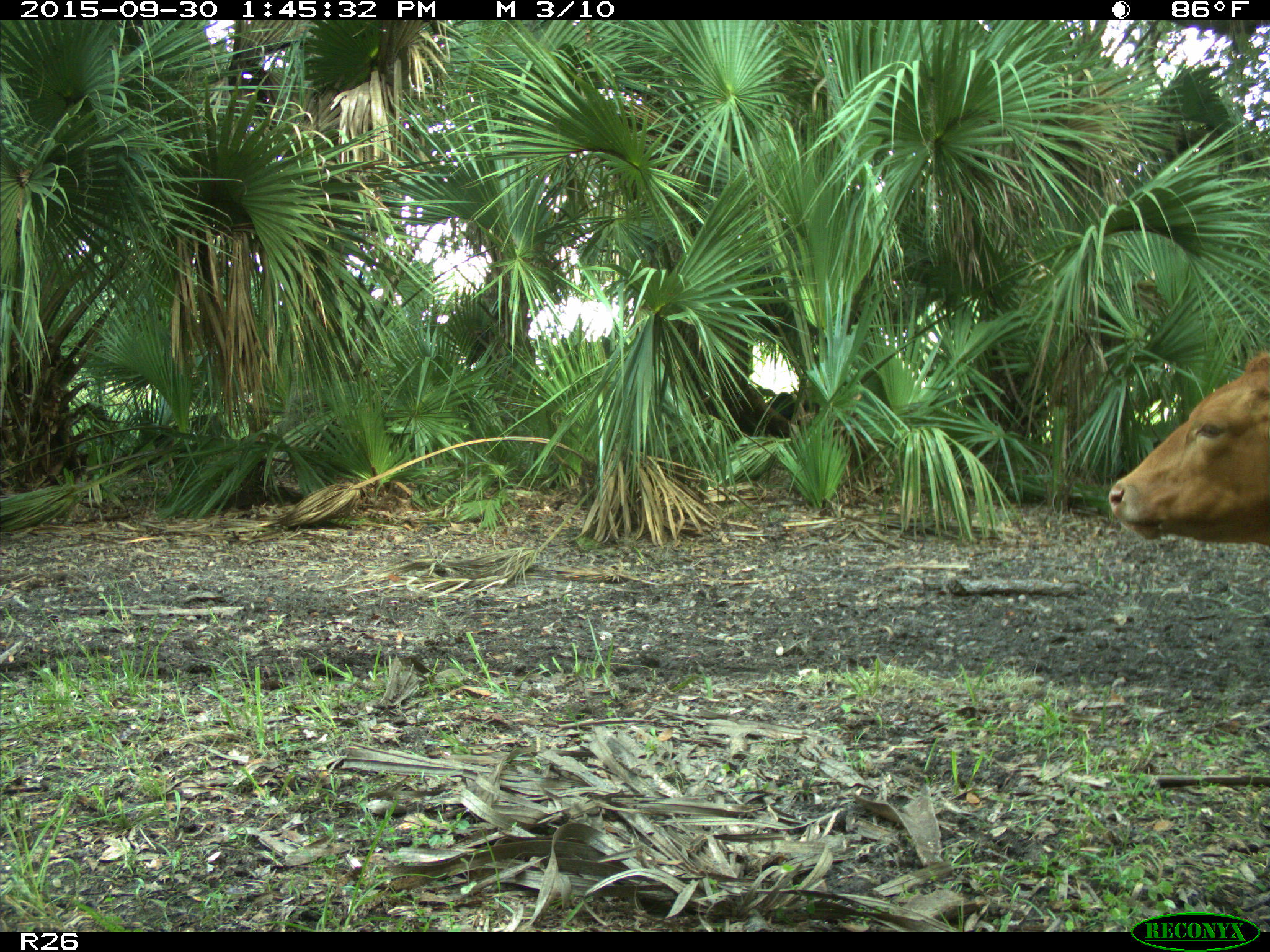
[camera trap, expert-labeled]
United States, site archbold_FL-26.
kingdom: Animalia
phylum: Chordata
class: Mammalia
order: Artiodactyla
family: Bovidae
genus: Bos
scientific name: Bos taurus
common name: domestic cow